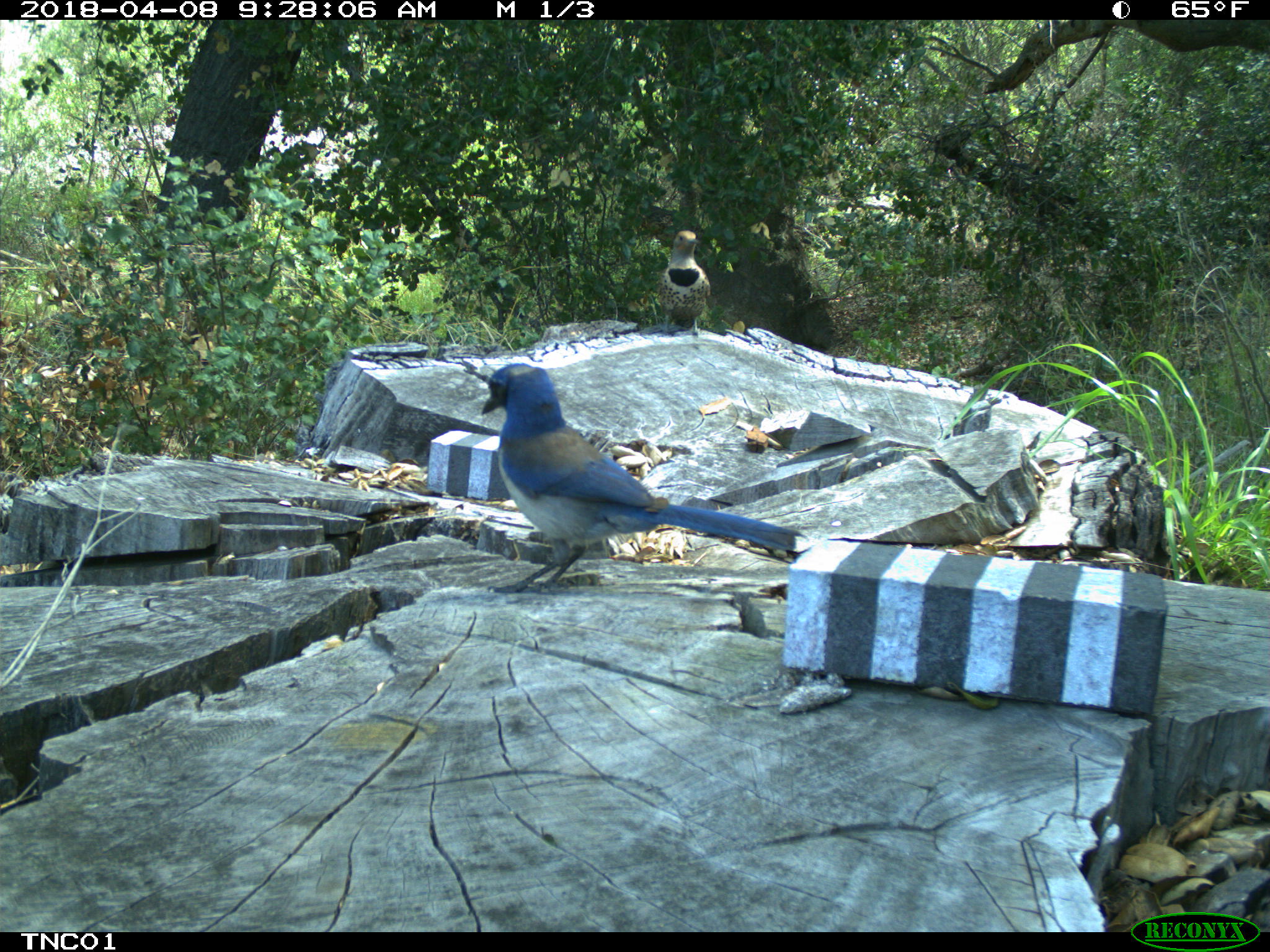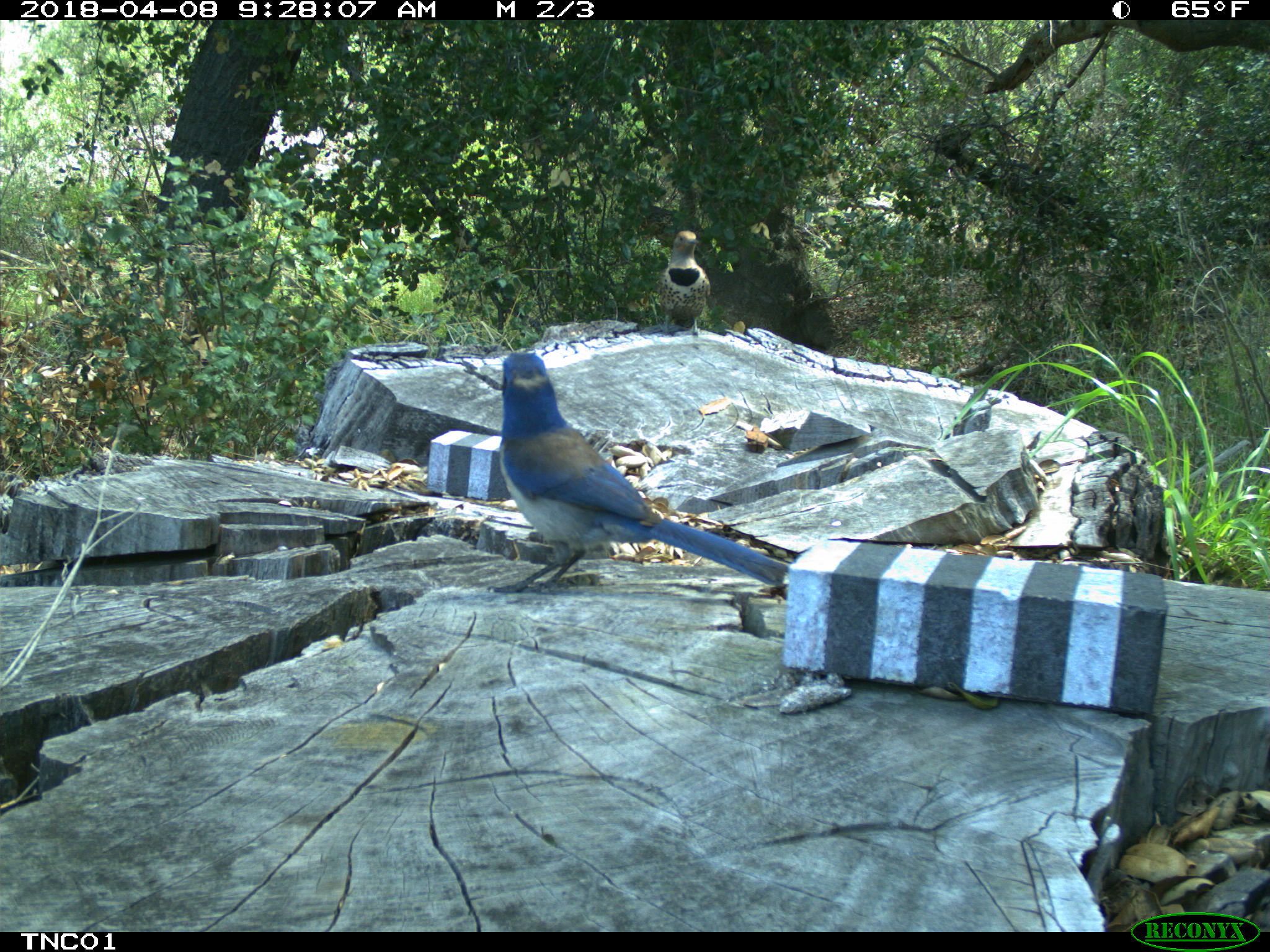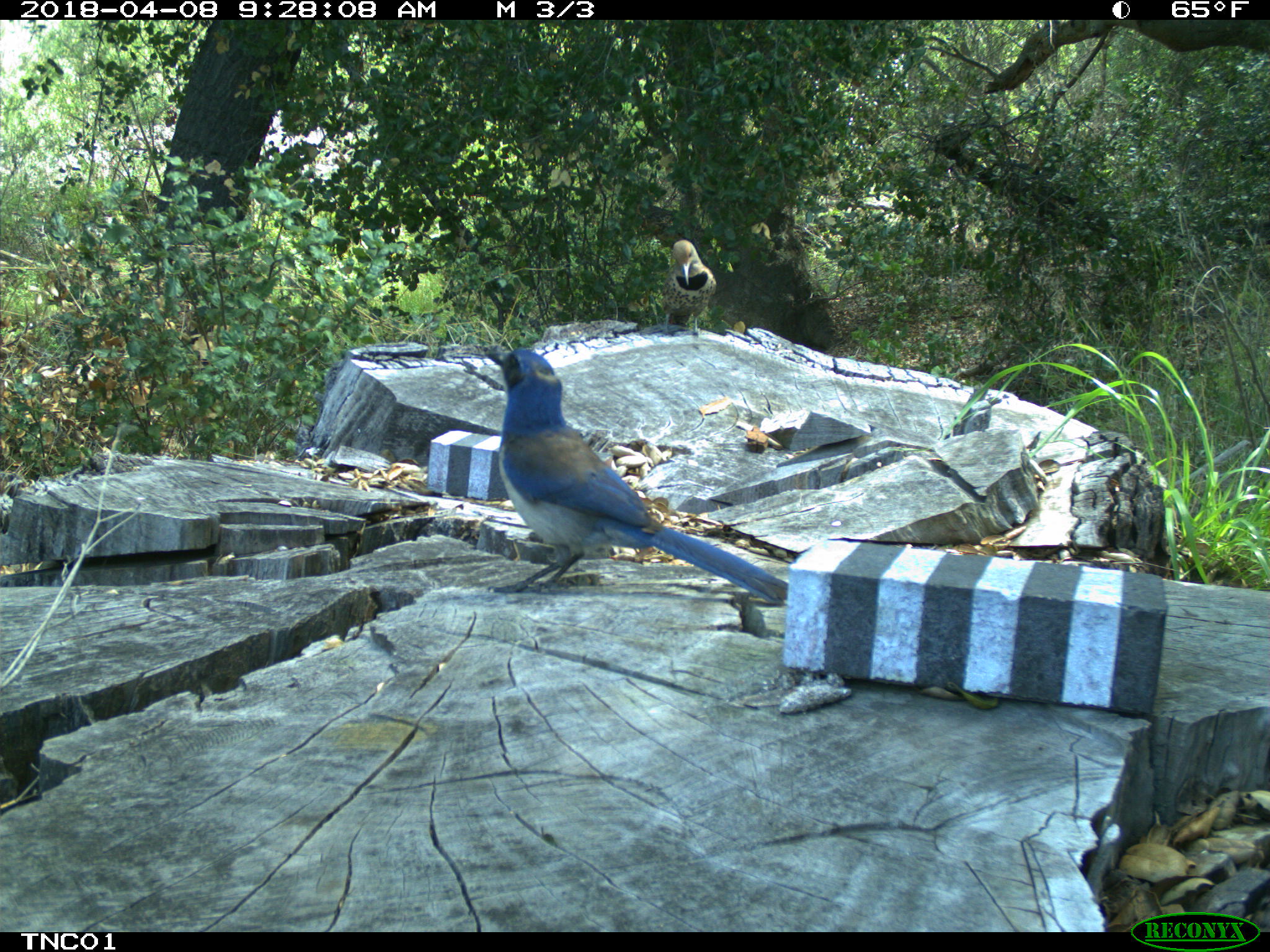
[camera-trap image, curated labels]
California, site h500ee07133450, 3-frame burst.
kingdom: Animalia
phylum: Chordata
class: Aves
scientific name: Aves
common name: bird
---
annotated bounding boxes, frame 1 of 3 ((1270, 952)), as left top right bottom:
bird: 479 361 815 593; 657 229 710 336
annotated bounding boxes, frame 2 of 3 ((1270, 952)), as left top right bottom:
bird: 484 350 792 596; 657 229 711 338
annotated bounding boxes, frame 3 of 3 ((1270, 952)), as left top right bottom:
bird: 484 347 789 606; 661 237 717 338